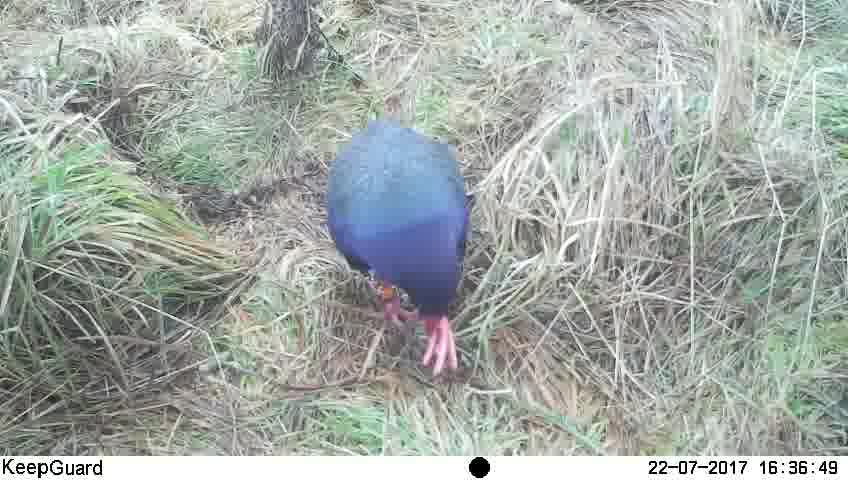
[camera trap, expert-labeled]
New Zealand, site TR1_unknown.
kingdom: Animalia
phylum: Chordata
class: Aves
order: Gruiformes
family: Rallidae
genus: Porphyrio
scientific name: Porphyrio mantelli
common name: takahe